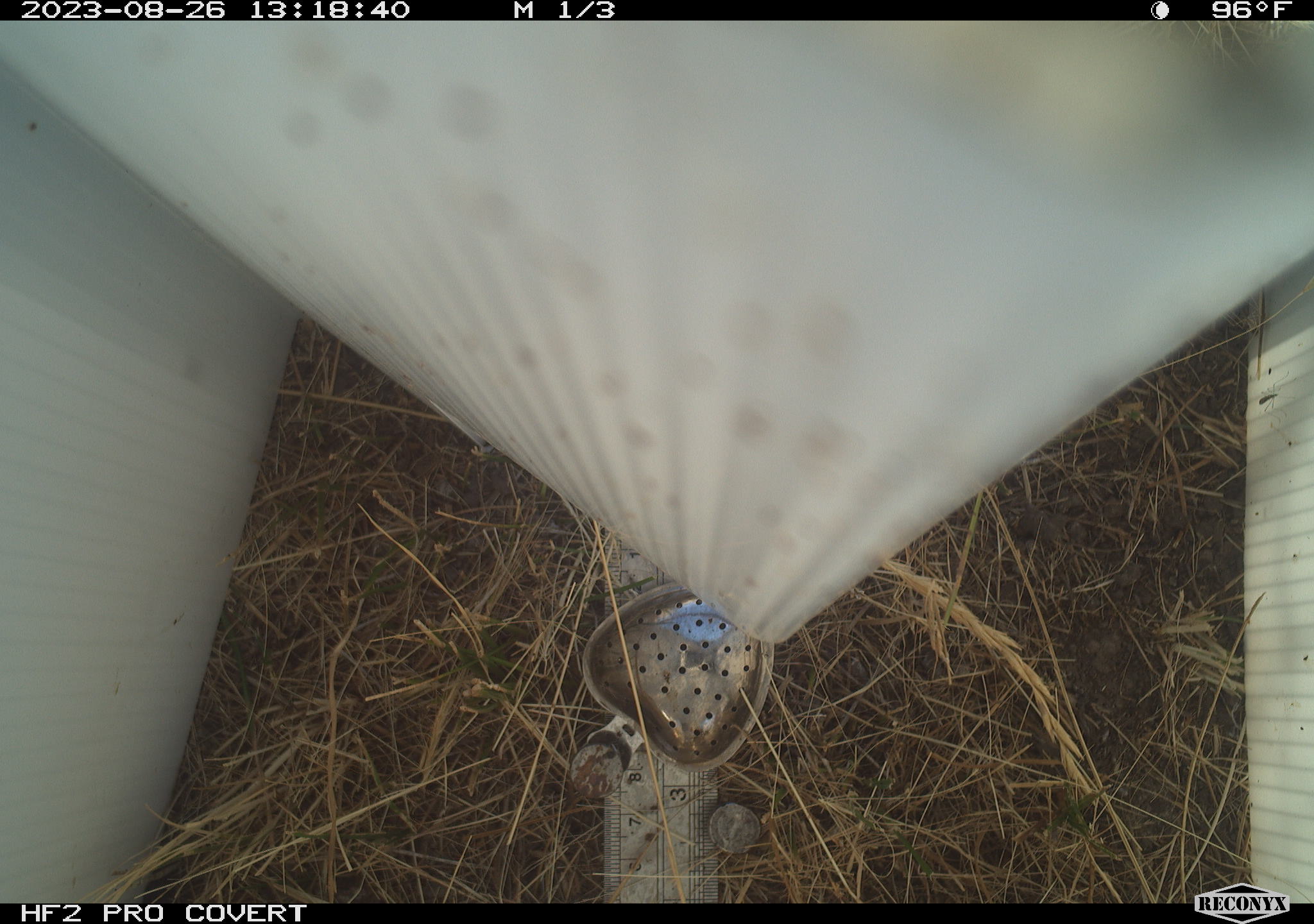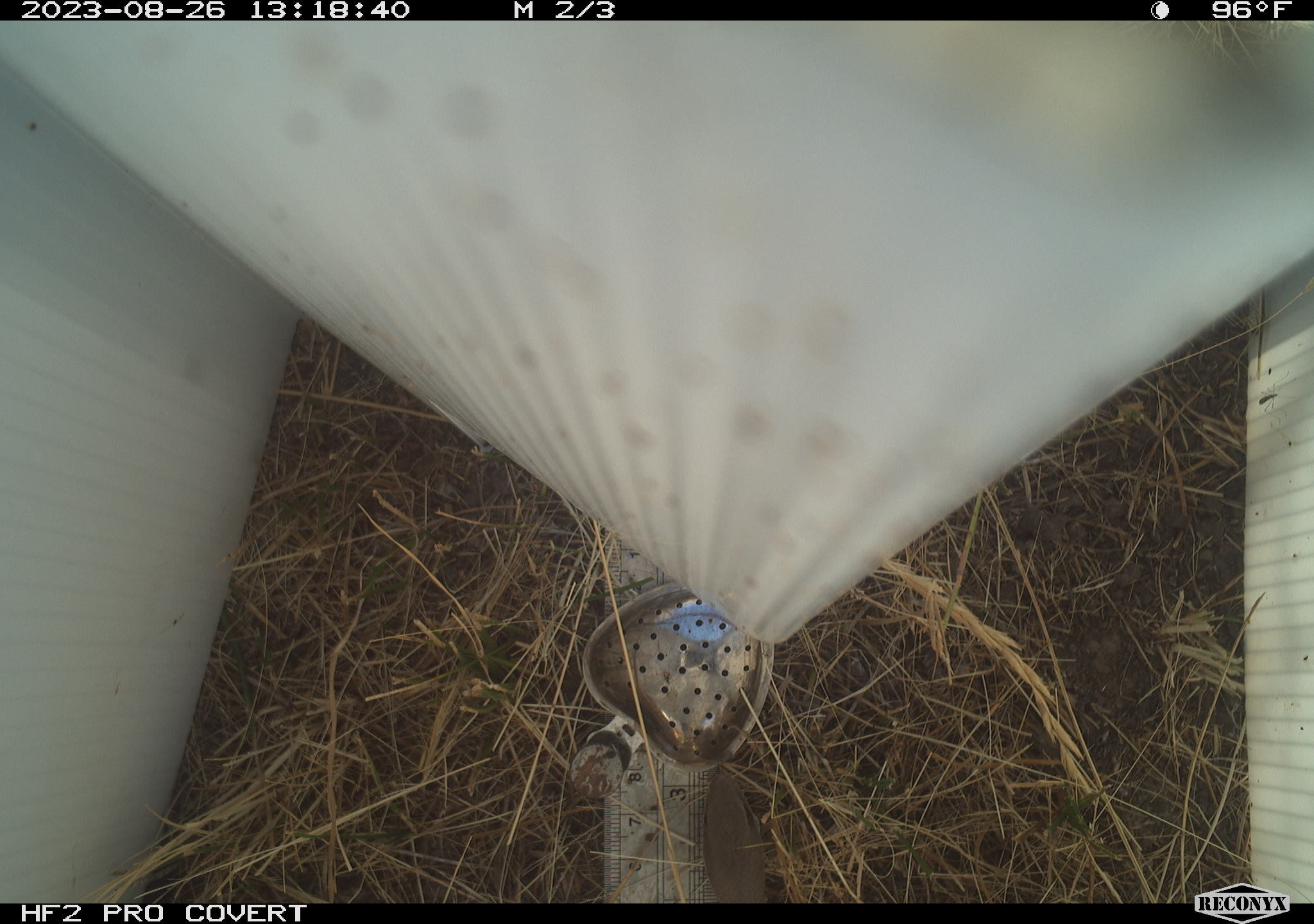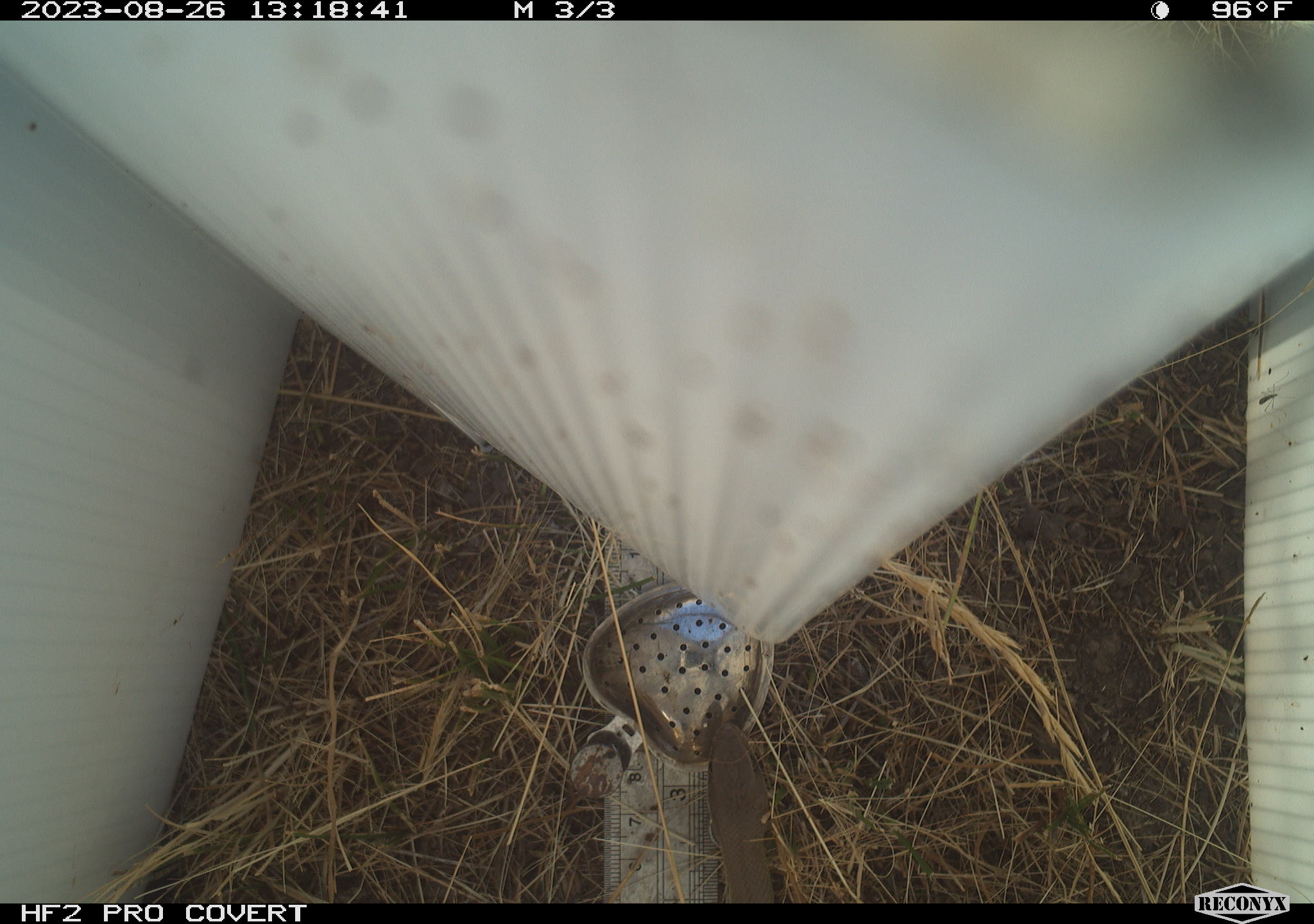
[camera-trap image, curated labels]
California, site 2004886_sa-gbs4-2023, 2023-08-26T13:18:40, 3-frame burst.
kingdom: Animalia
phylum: Chordata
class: Reptilia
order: Squamata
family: Colubridae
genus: Coluber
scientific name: Coluber constrictor mormon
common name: western yellow-bellied racer